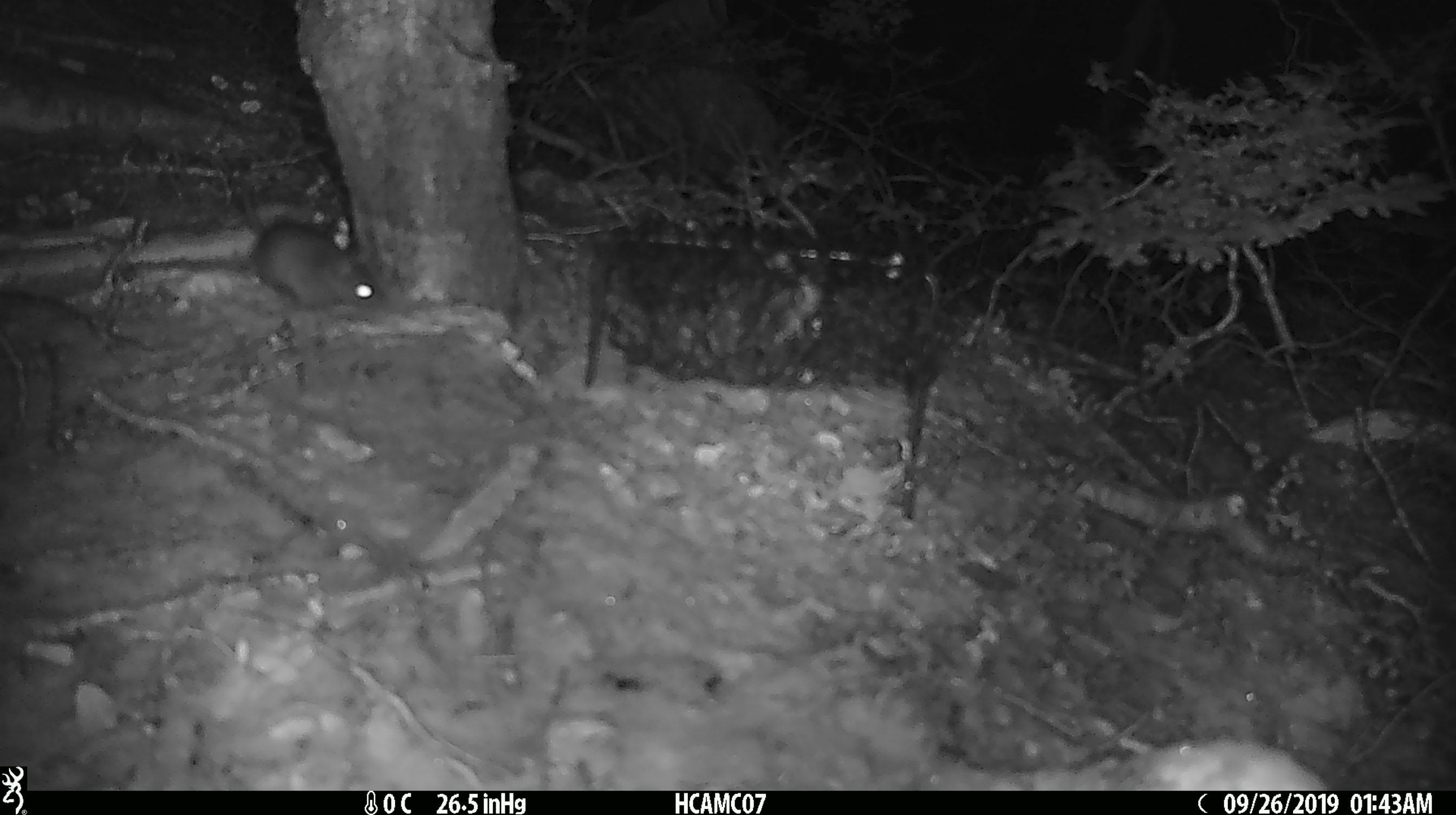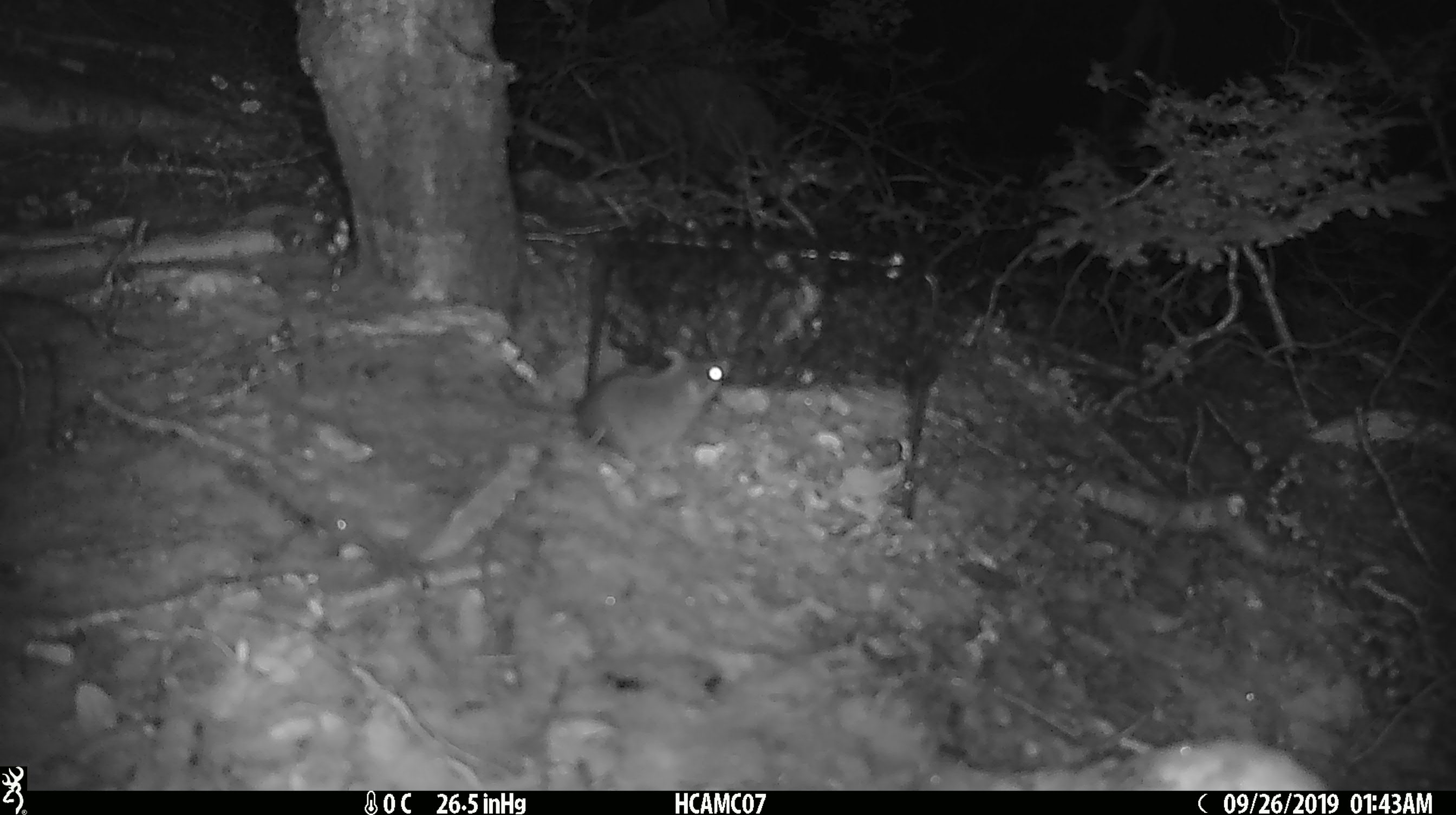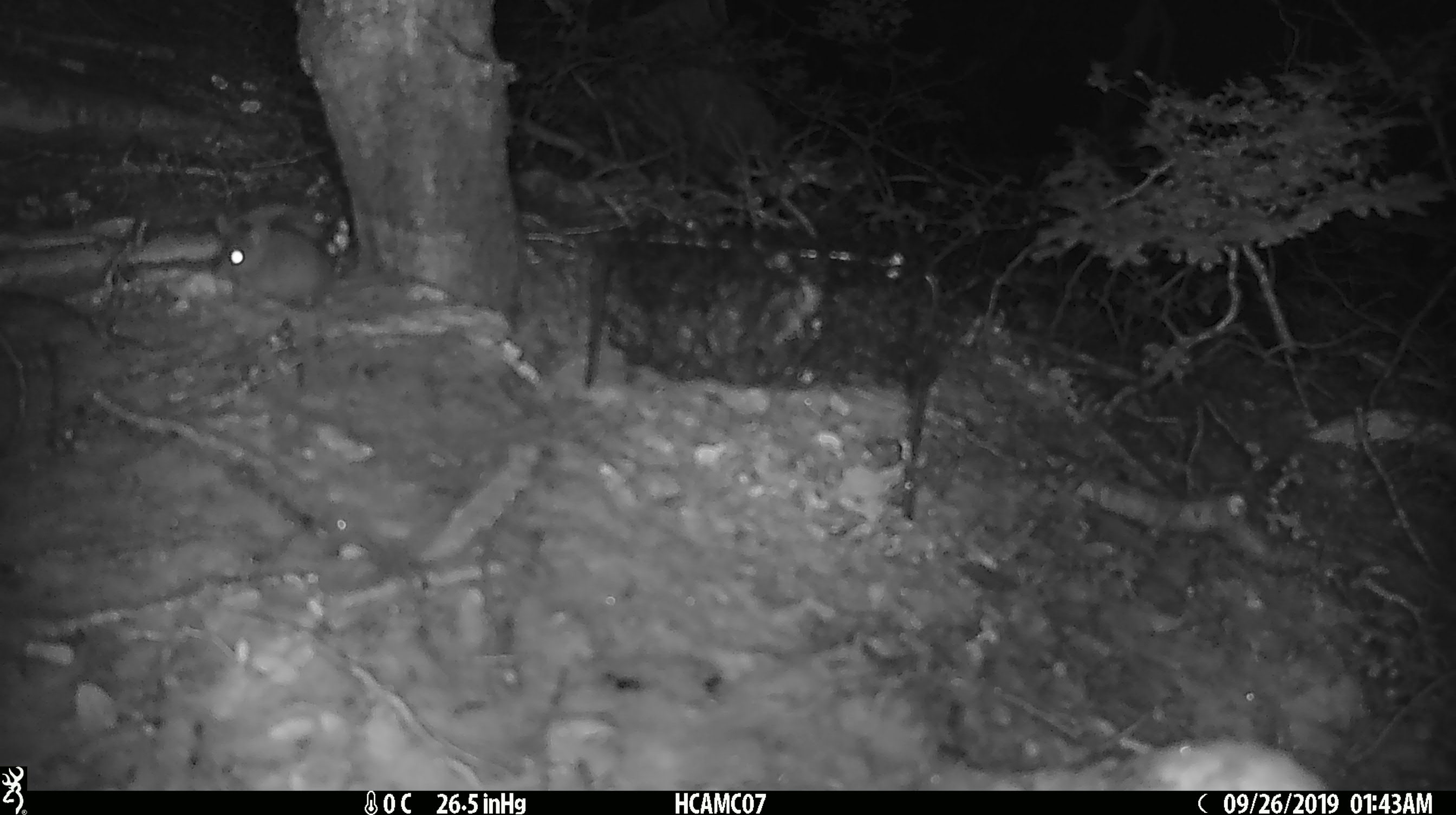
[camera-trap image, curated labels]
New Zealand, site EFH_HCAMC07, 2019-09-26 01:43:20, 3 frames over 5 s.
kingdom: Animalia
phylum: Chordata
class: Mammalia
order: Rodentia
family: Muridae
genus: Mus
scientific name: Mus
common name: mouse